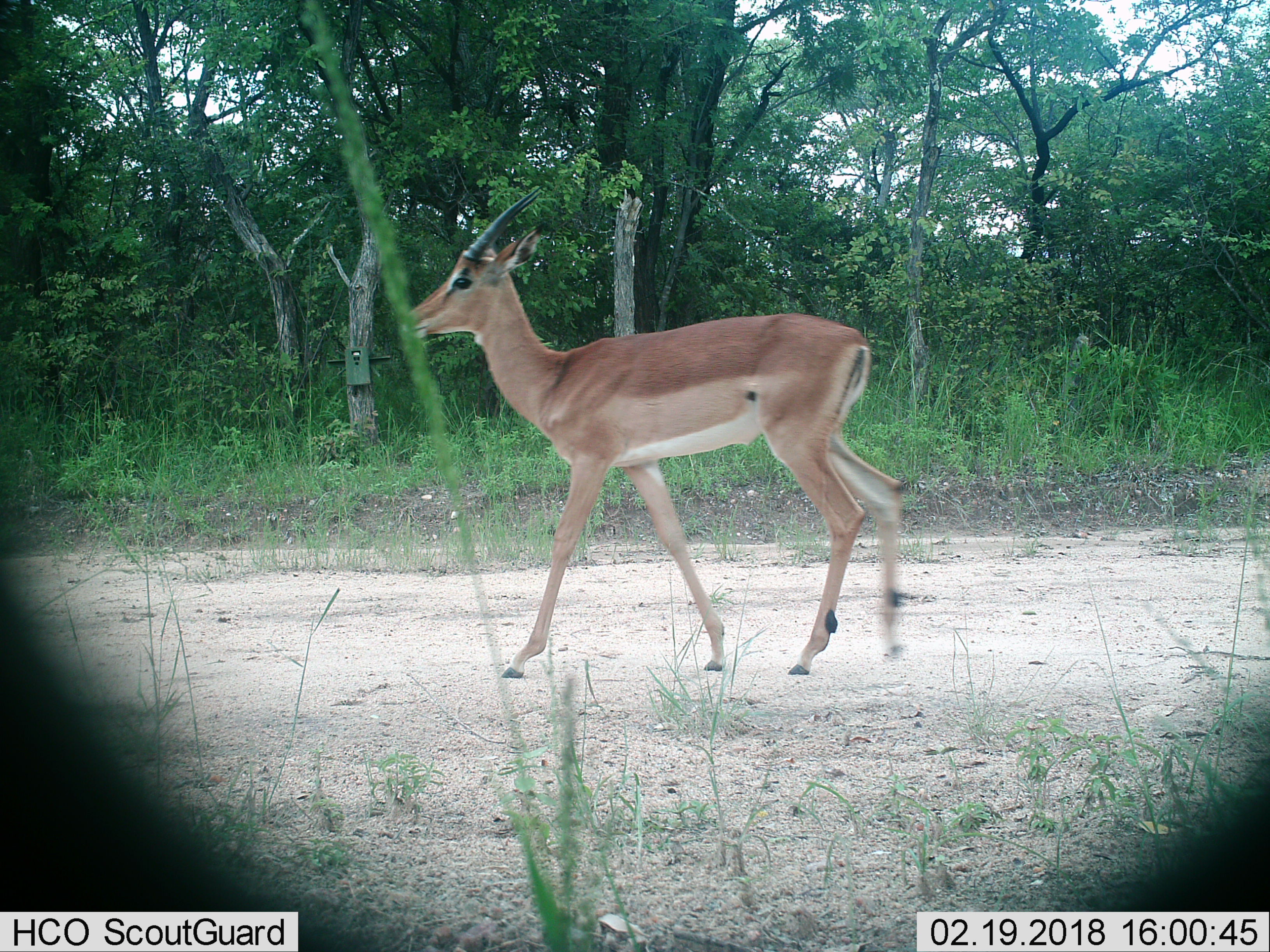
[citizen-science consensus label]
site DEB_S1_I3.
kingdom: Animalia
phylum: Chordata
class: Mammalia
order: Artiodactyla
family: Bovidae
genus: Aepyceros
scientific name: Aepyceros melampus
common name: impala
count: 1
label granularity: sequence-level